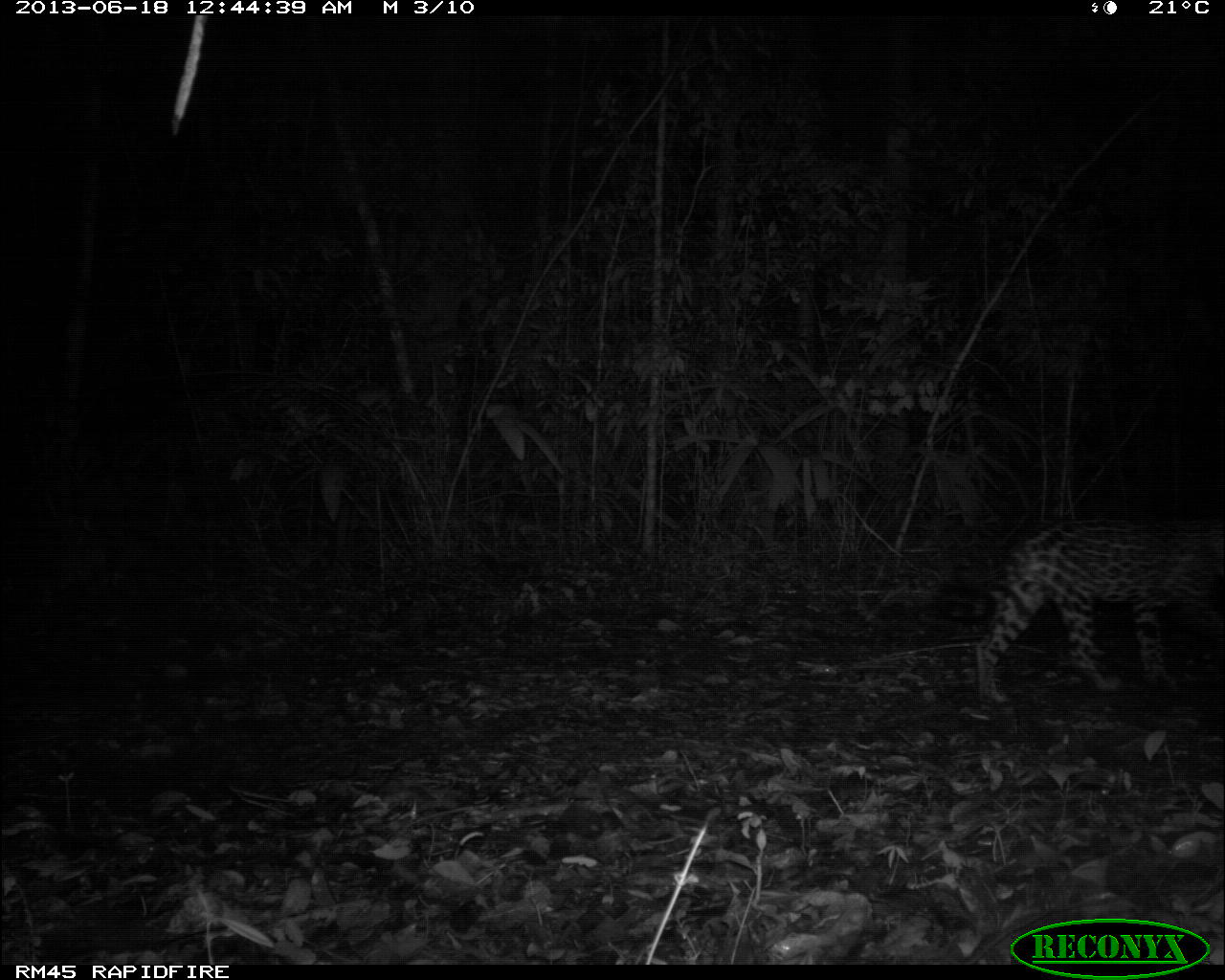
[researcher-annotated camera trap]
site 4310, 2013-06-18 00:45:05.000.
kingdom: Animalia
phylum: Chordata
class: Mammalia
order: Carnivora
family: Felidae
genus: Panthera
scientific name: Panthera onca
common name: jaguar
Panthera onca (jaguar), count 1, sex female.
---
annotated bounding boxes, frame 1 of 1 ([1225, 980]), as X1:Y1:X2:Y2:
panthera onca: 974:514:1225:710